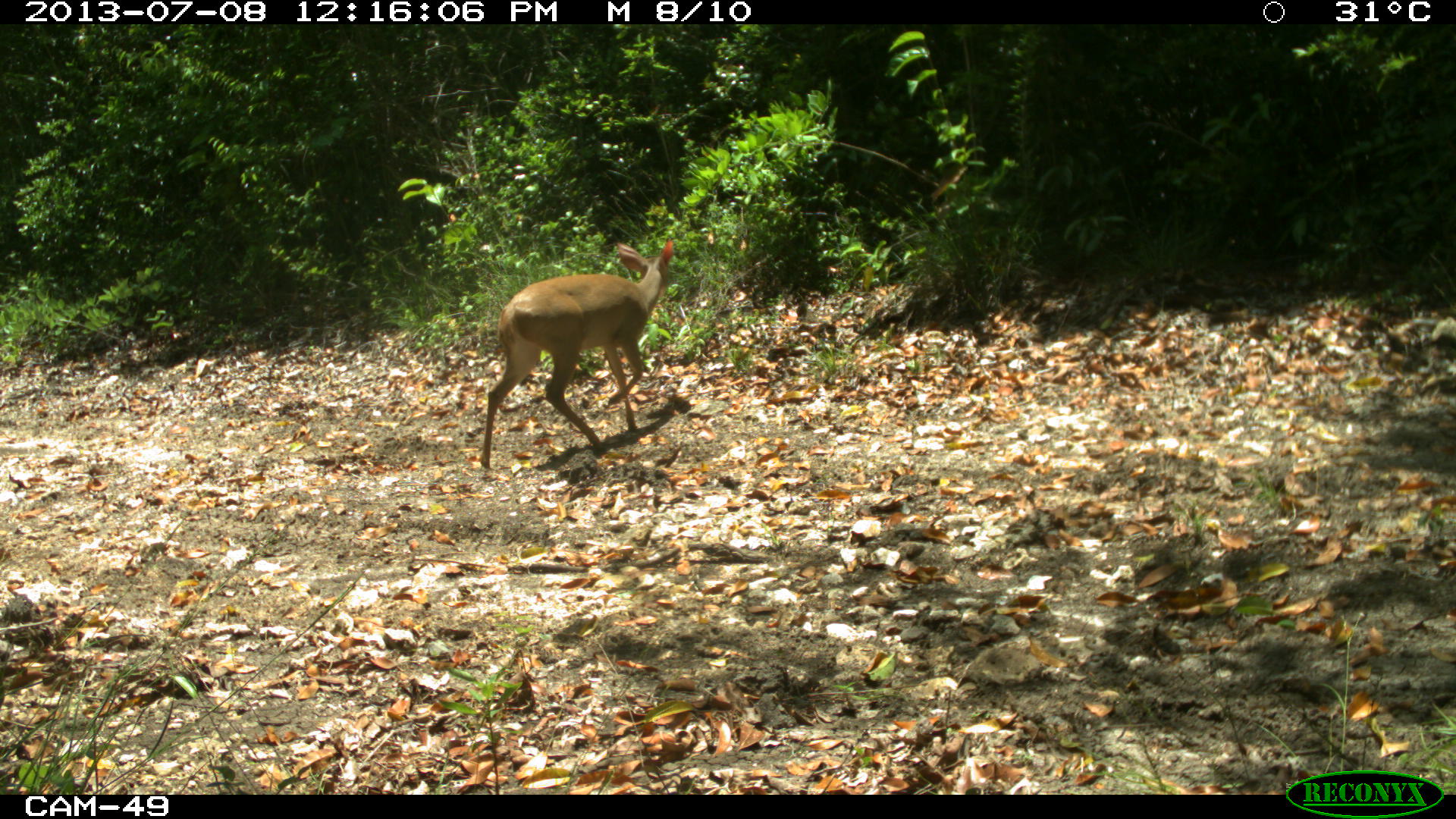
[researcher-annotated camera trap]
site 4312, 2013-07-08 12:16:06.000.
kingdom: Animalia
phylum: Chordata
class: Mammalia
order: Artiodactyla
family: Cervidae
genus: Mazama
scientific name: Mazama temama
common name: central american red brocket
Mazama temama (central american red brocket), count 1, sex female.